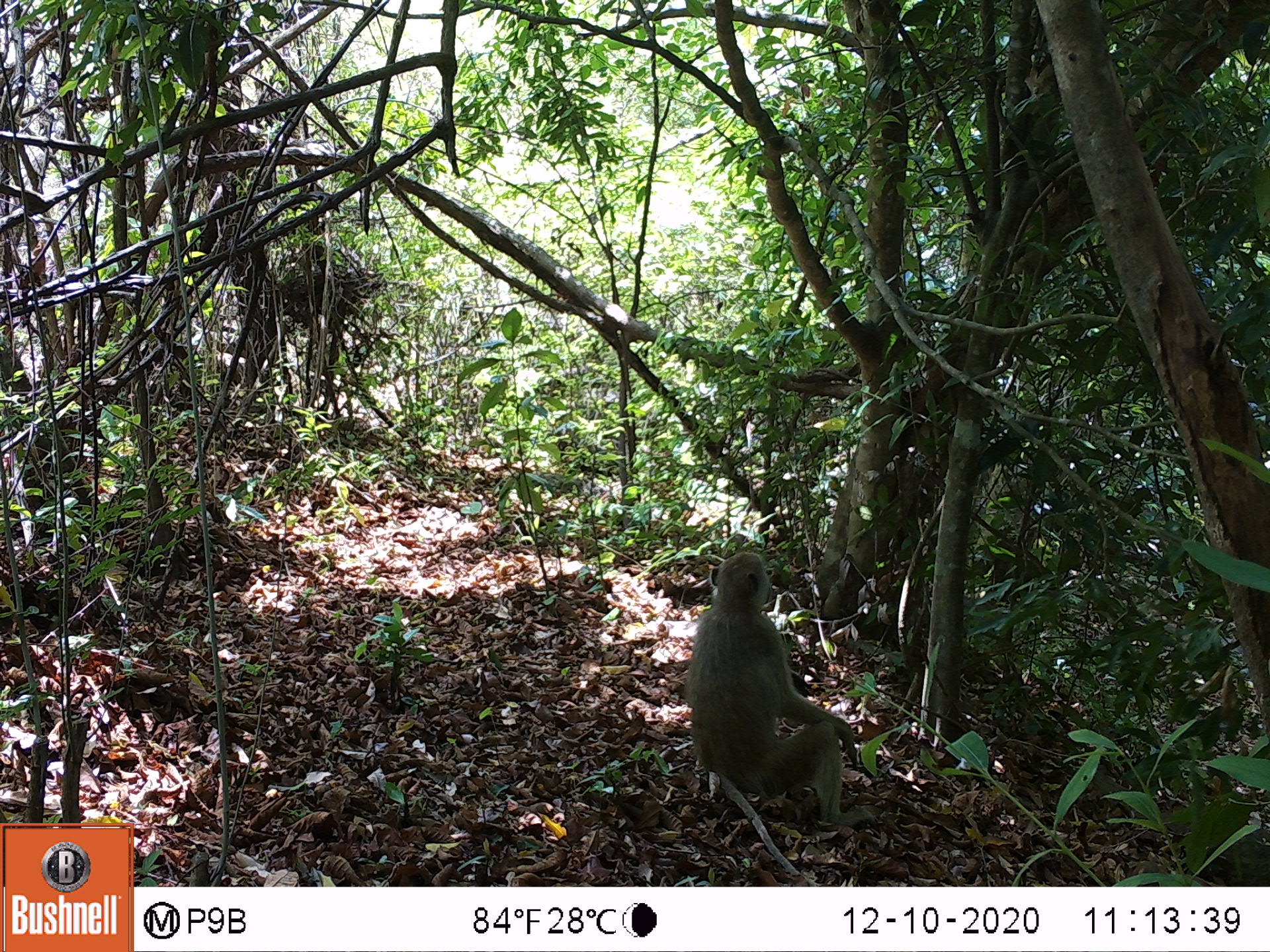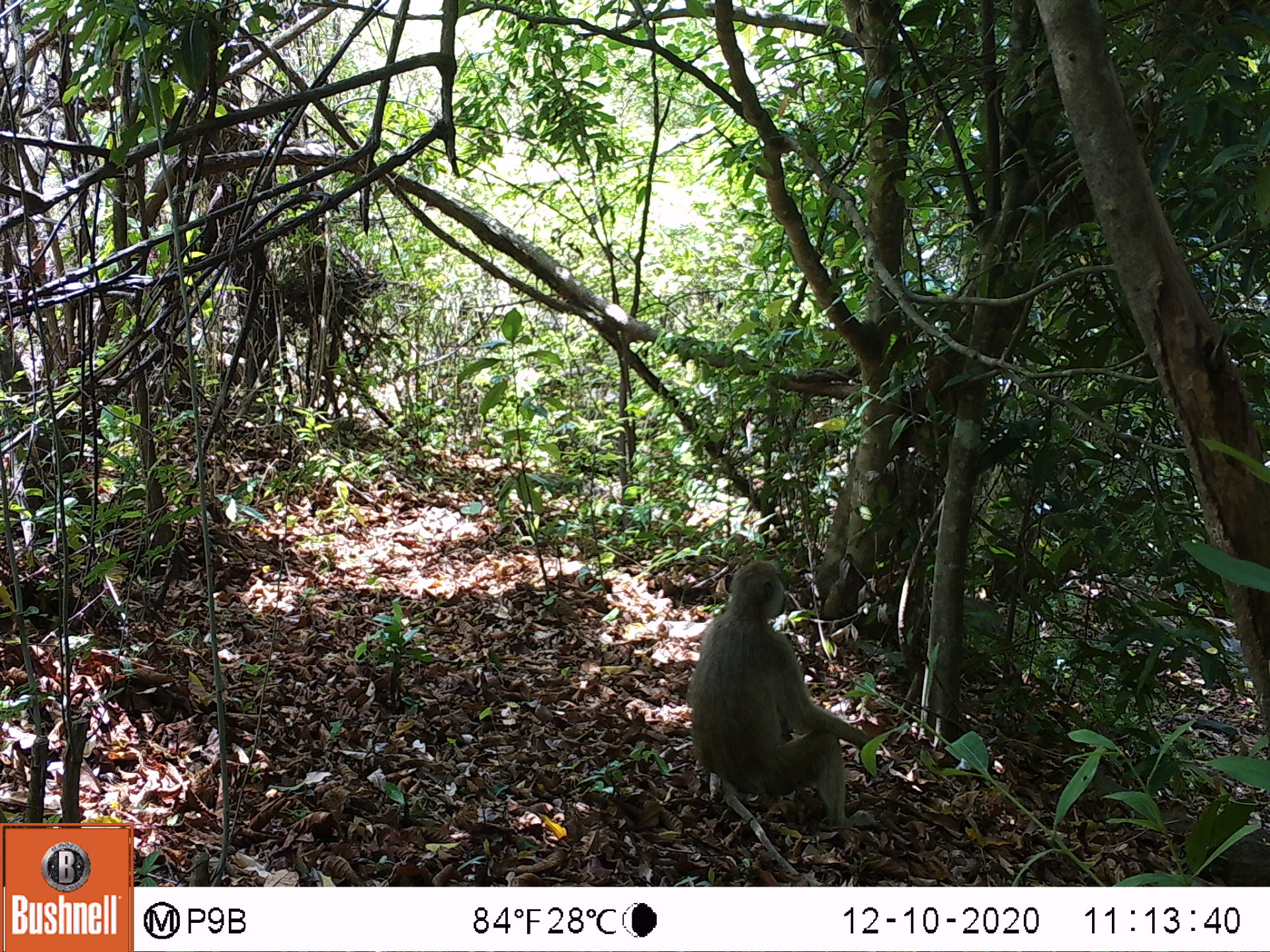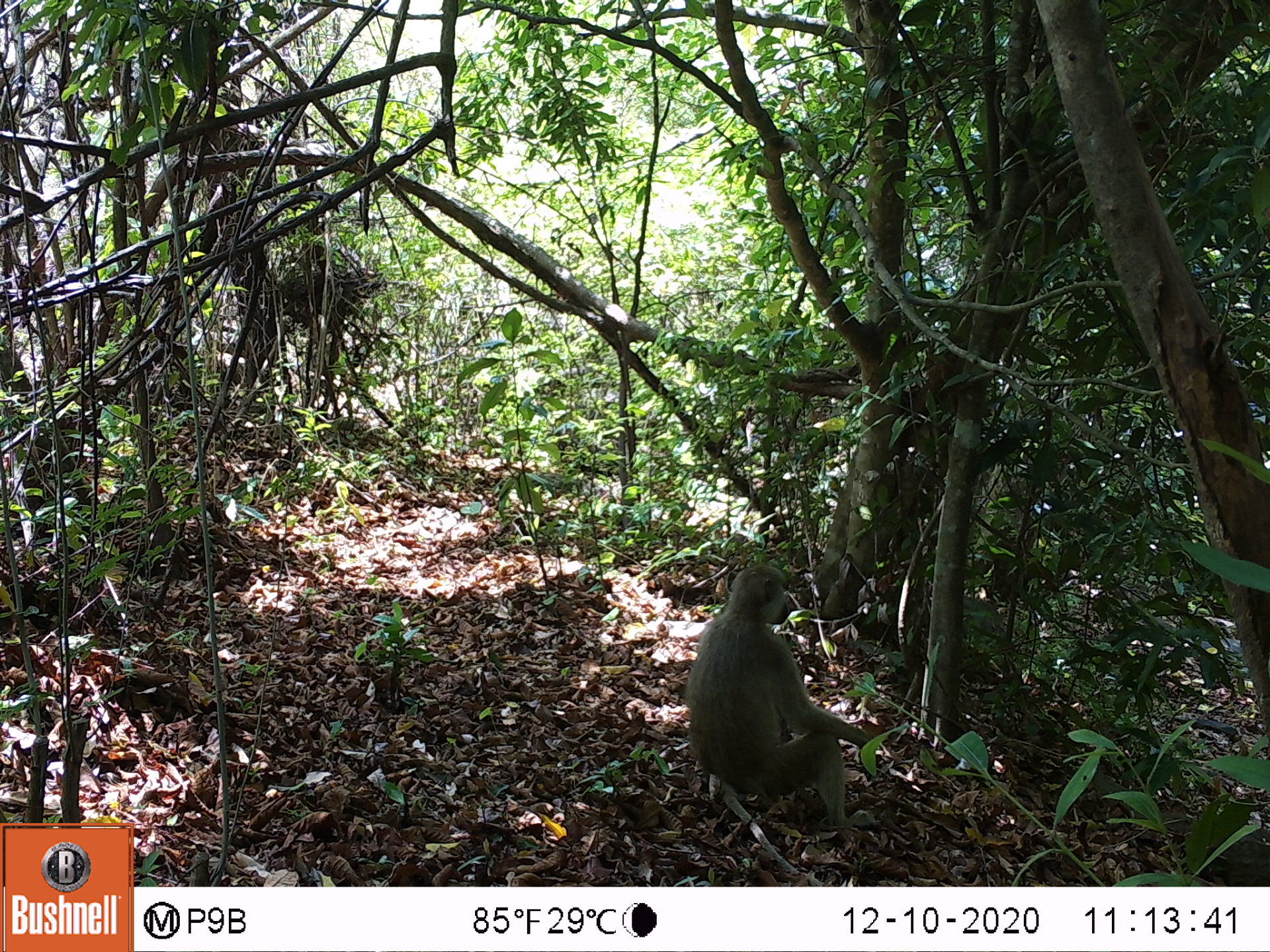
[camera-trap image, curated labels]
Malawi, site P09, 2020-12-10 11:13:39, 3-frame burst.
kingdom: Animalia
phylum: Chordata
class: Mammalia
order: Primates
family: Cercopithecidae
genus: Papio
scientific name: Papio cynocephalus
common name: yellow baboon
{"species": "yellow baboon (Papio cynocephalus)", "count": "1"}